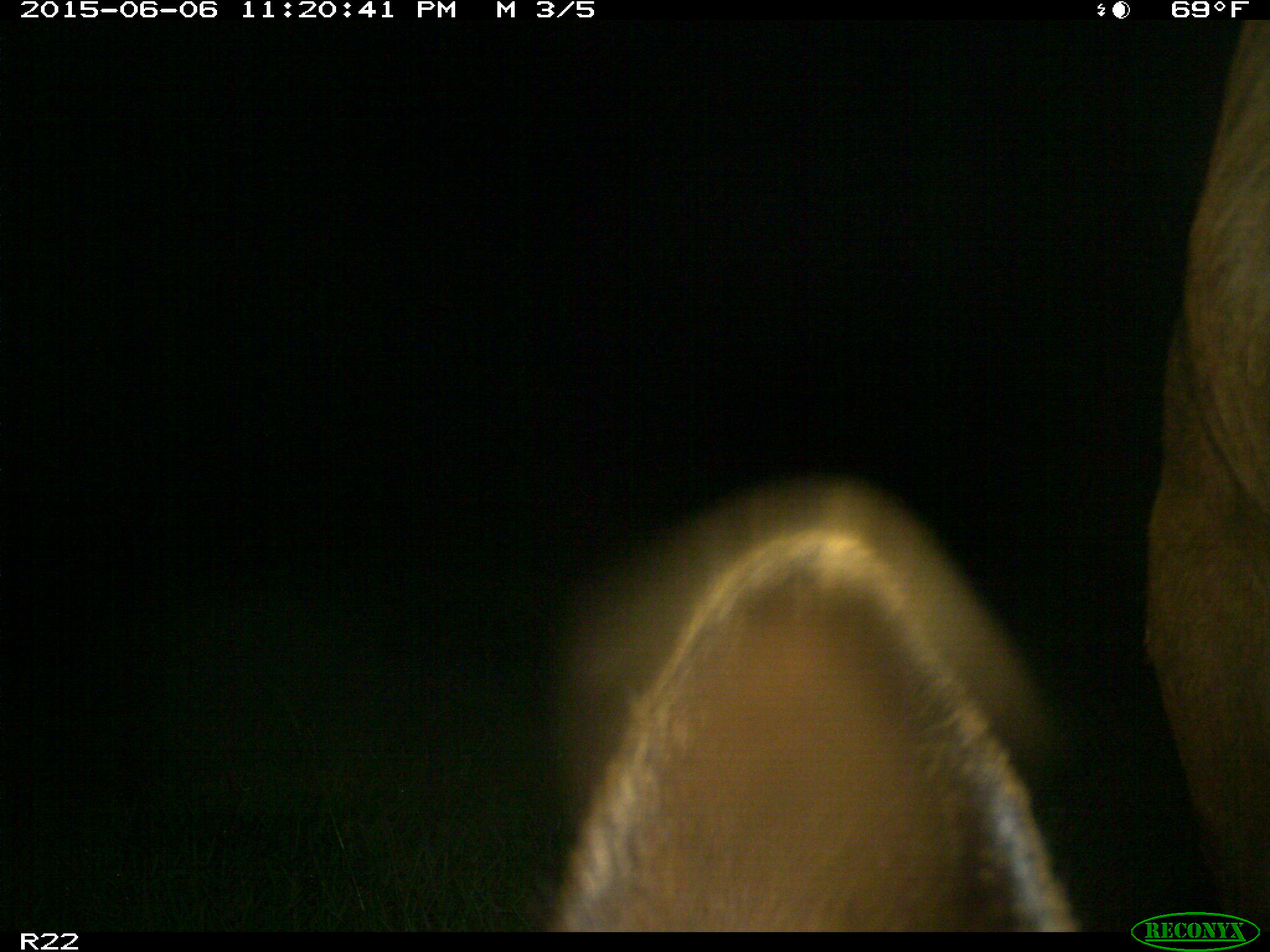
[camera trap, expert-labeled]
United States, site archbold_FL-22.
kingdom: Animalia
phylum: Chordata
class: Mammalia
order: Artiodactyla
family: Bovidae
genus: Bos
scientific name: Bos taurus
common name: domestic cow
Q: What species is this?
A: Bos taurus (domestic cow).